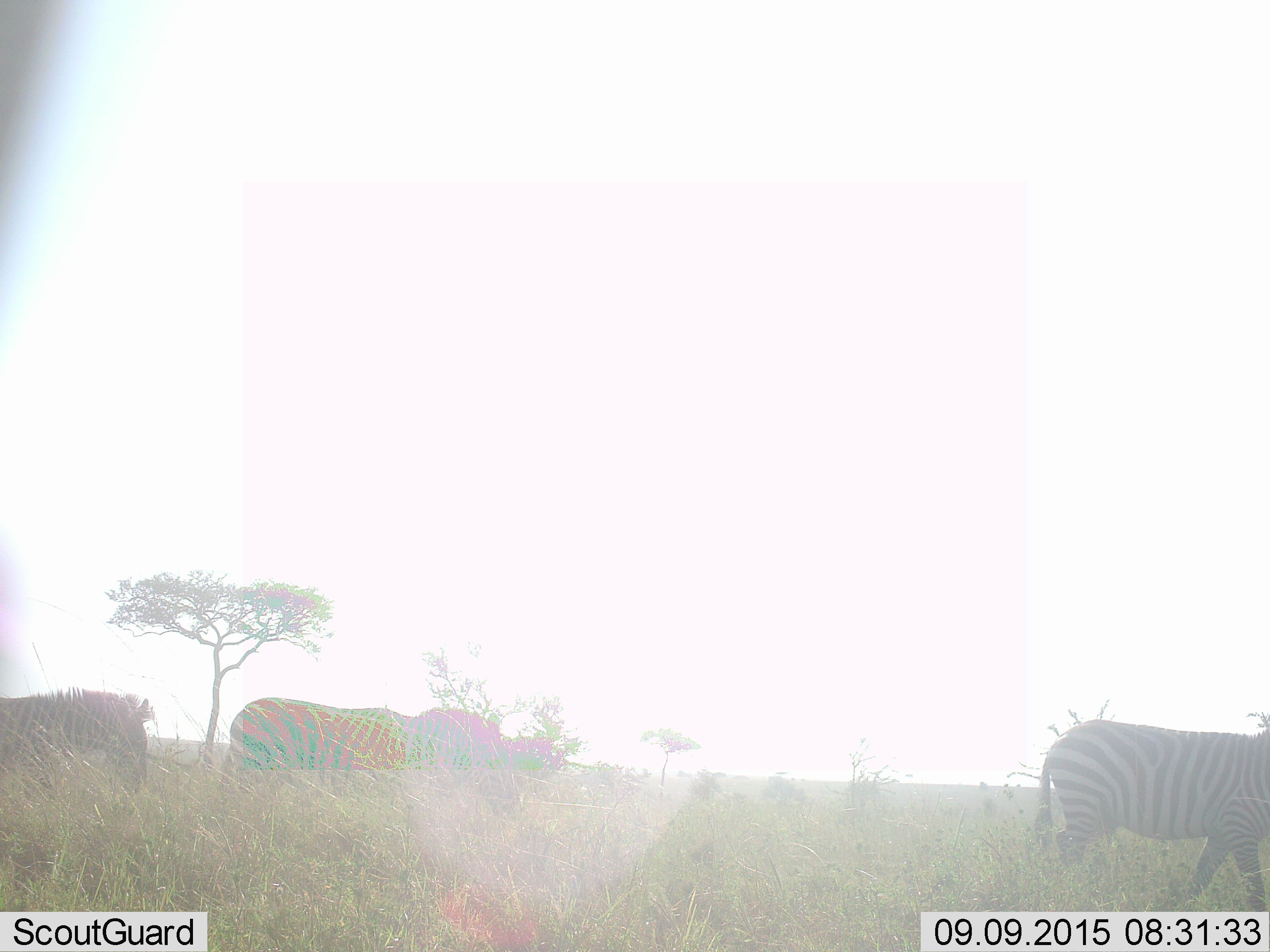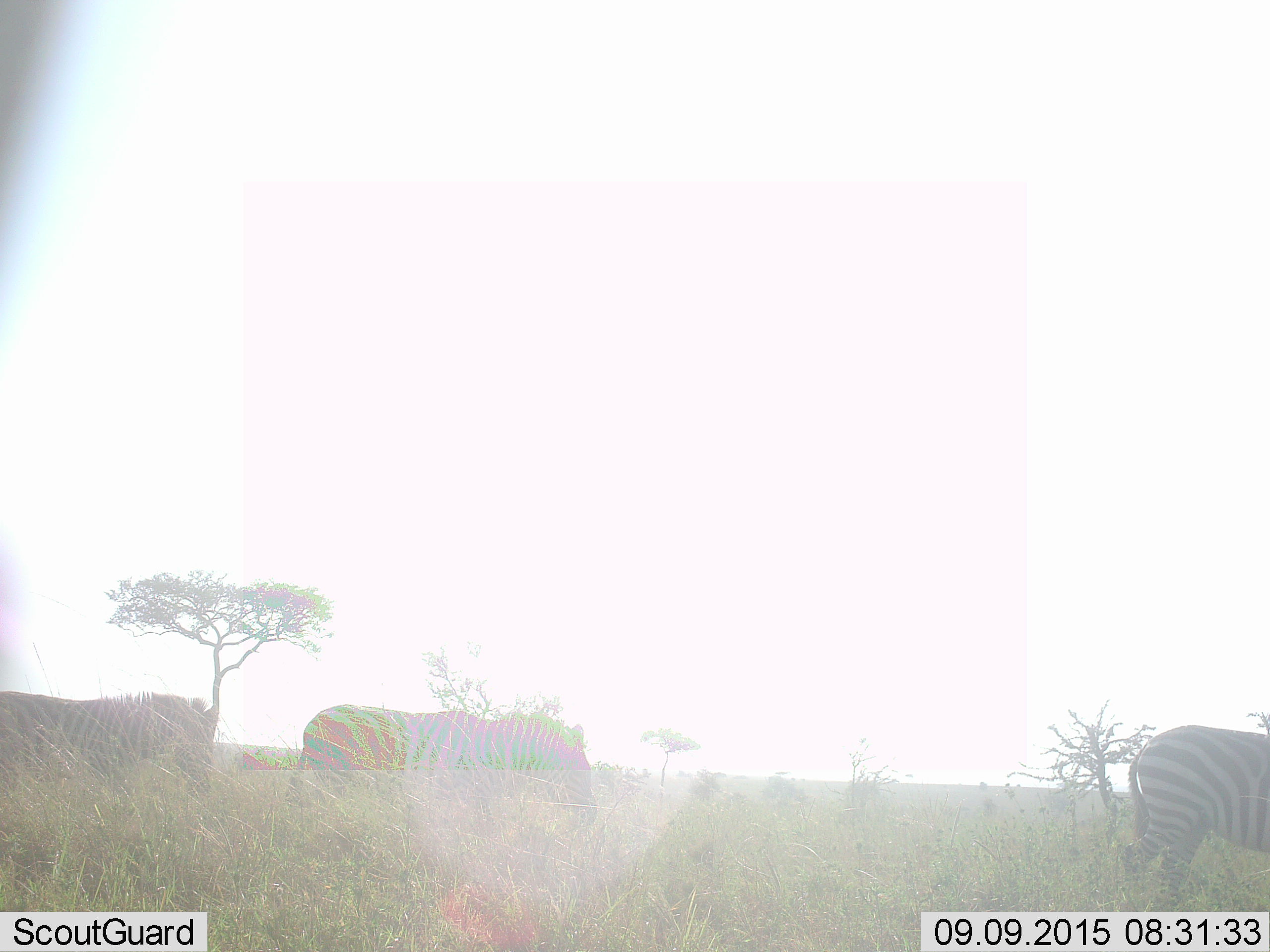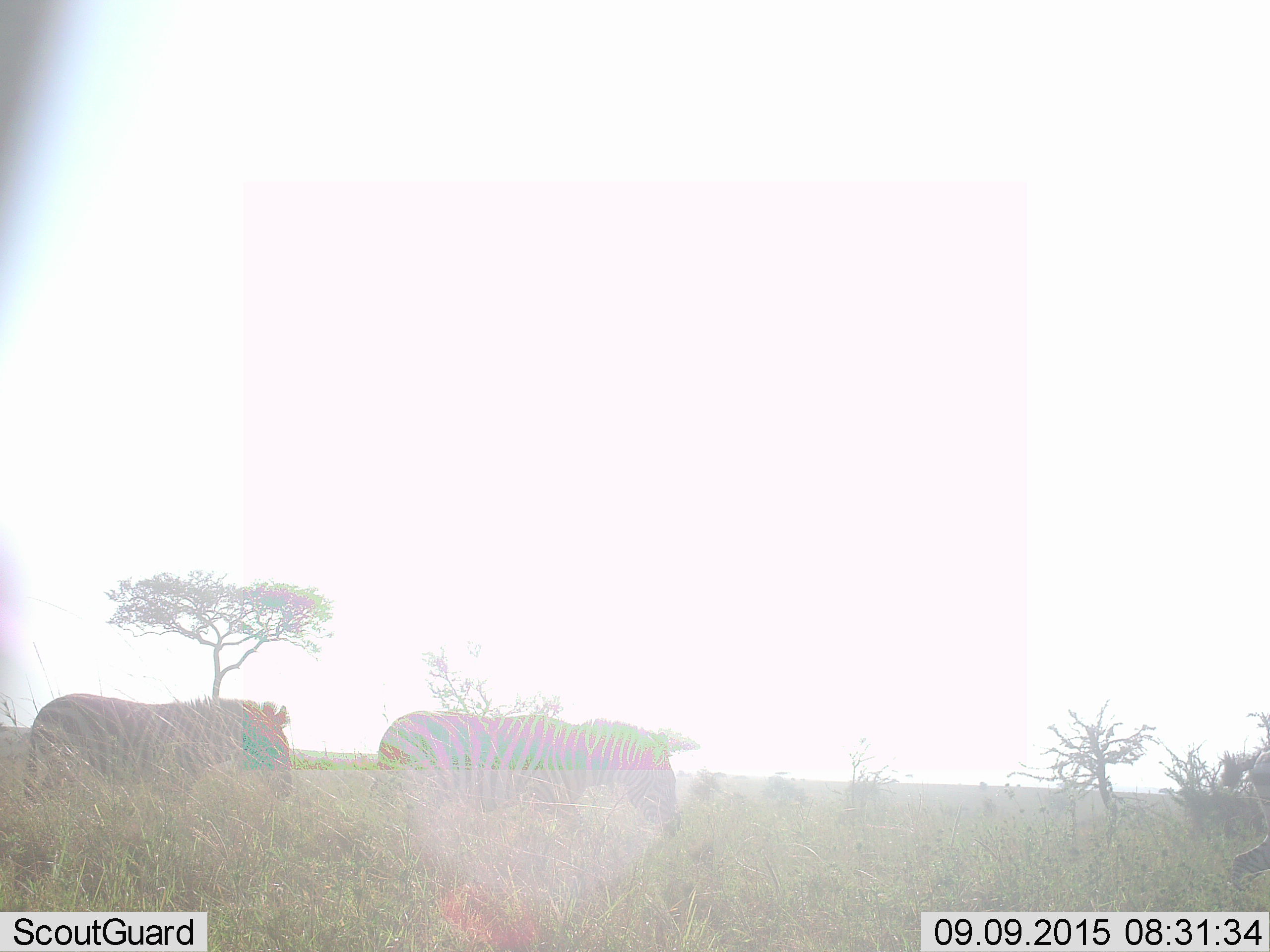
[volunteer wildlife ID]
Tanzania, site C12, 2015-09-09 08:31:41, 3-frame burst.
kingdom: Animalia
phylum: Chordata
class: Mammalia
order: Perissodactyla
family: Equidae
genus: Equus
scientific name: Equus quagga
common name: plains zebra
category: zebra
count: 3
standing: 12%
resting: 6%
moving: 94%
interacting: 0%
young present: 6%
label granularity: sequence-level